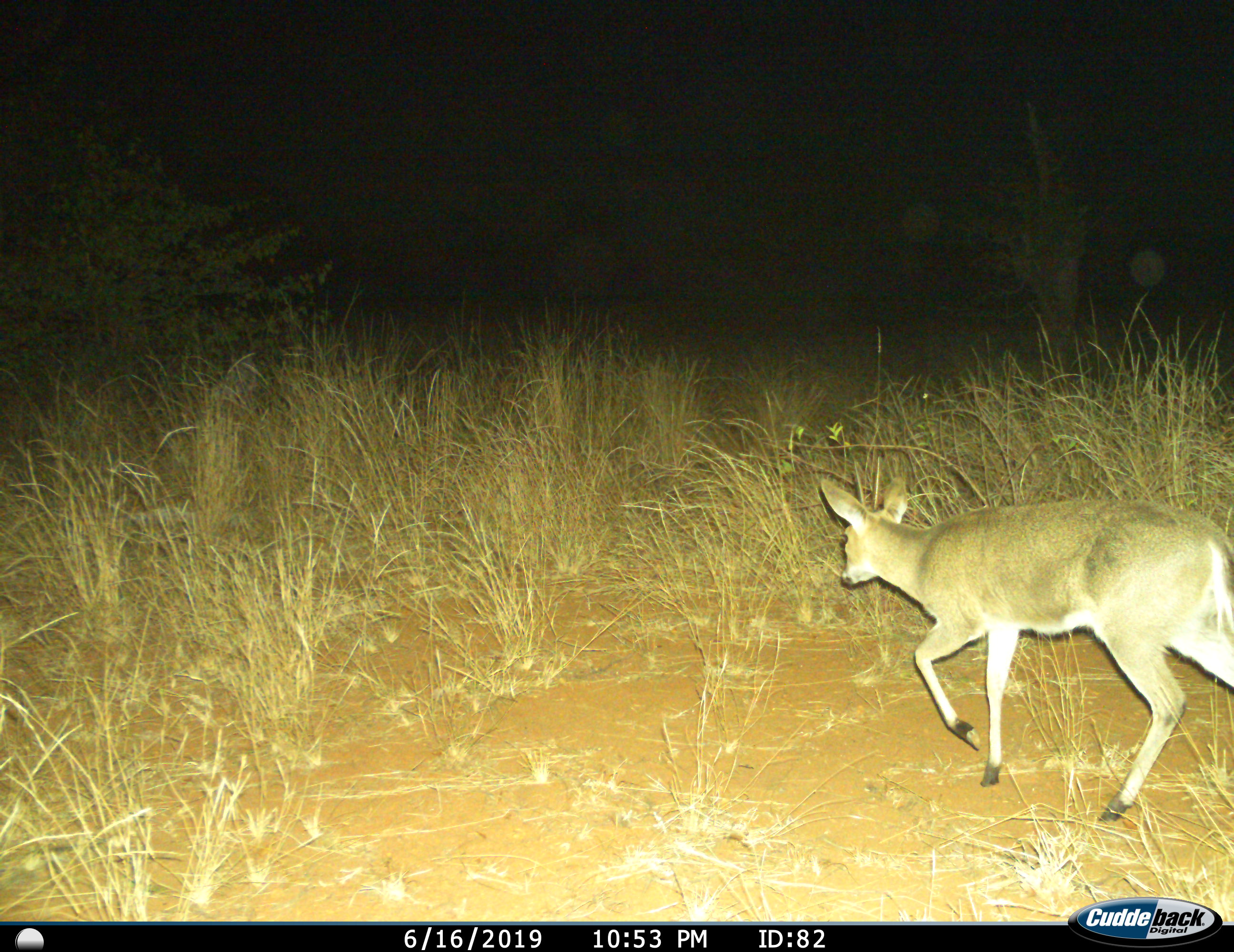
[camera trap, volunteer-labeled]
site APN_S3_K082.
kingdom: Animalia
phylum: Chordata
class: Mammalia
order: Artiodactyla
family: Bovidae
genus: Sylvicapra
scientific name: Sylvicapra grimmia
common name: common duiker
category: duikercommongrey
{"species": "duikercommongrey (common duiker) (Sylvicapra grimmia)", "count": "1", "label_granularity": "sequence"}